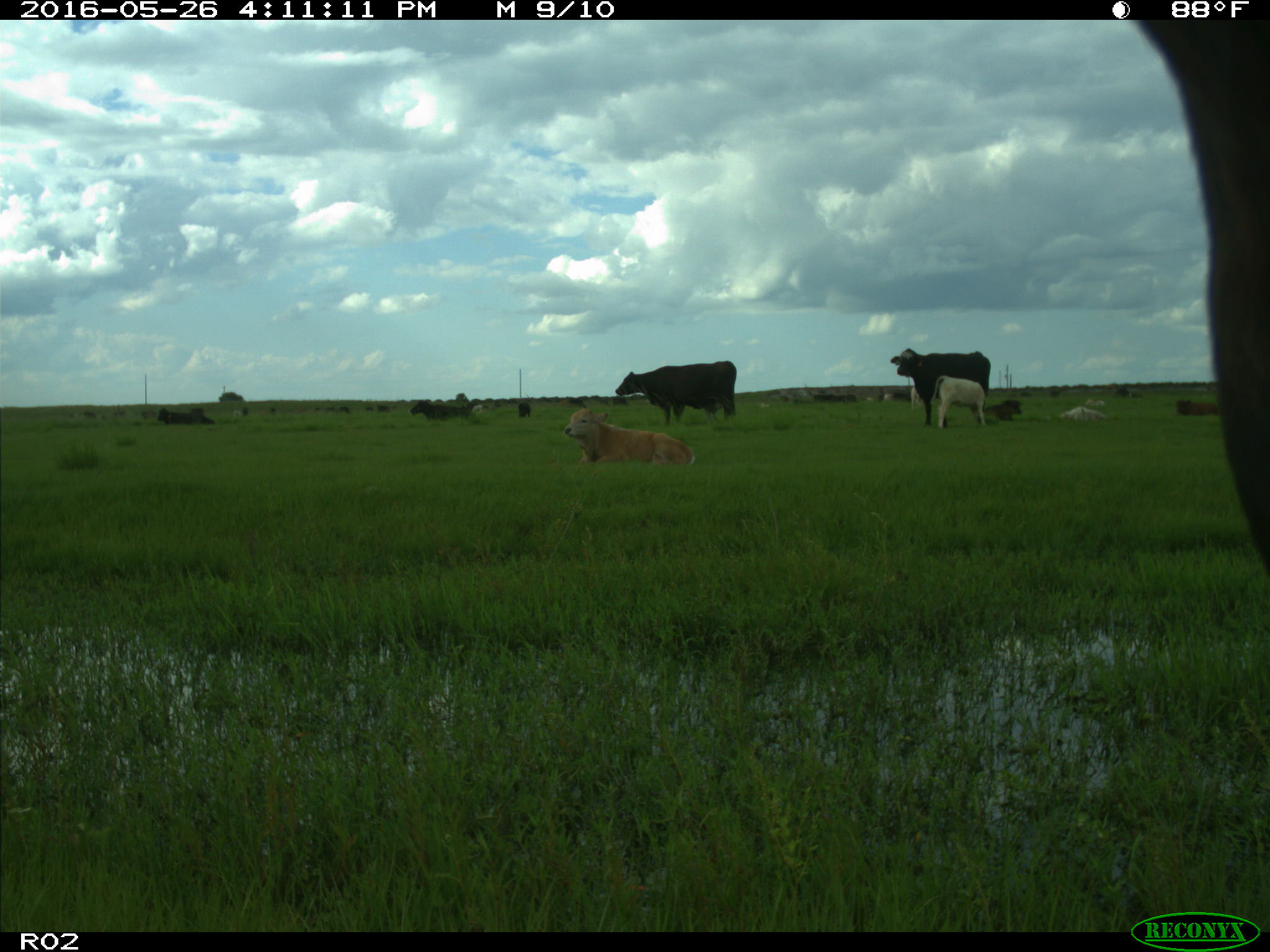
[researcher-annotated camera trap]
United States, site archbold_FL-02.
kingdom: Animalia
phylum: Chordata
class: Mammalia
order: Artiodactyla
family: Bovidae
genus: Bos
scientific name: Bos taurus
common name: domestic cow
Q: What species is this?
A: Bos taurus (domestic cow).